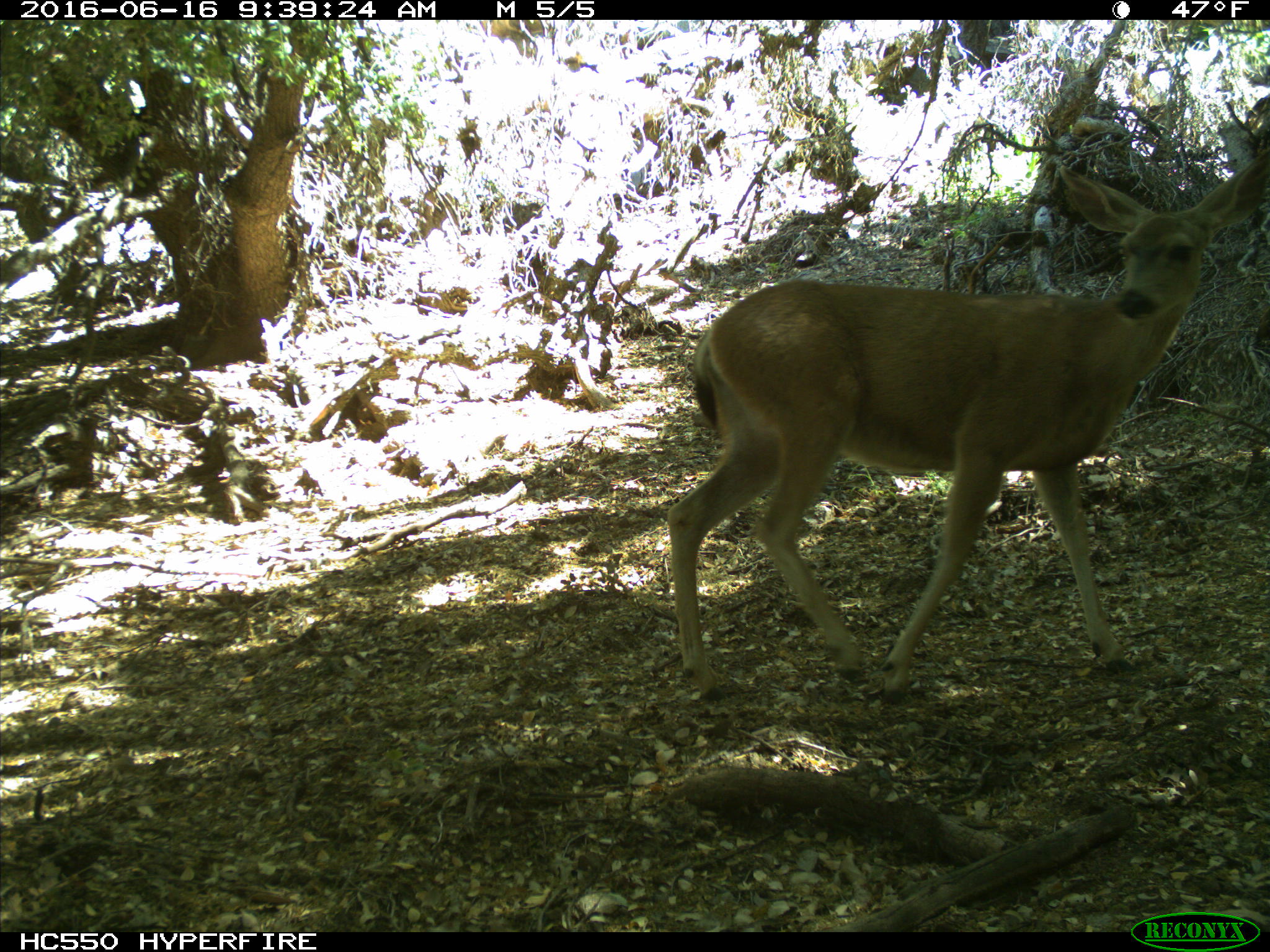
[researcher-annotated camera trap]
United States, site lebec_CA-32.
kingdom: Animalia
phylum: Chordata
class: Mammalia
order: Artiodactyla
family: Cervidae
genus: Odocoileus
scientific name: Odocoileus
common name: deer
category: unidentified deer